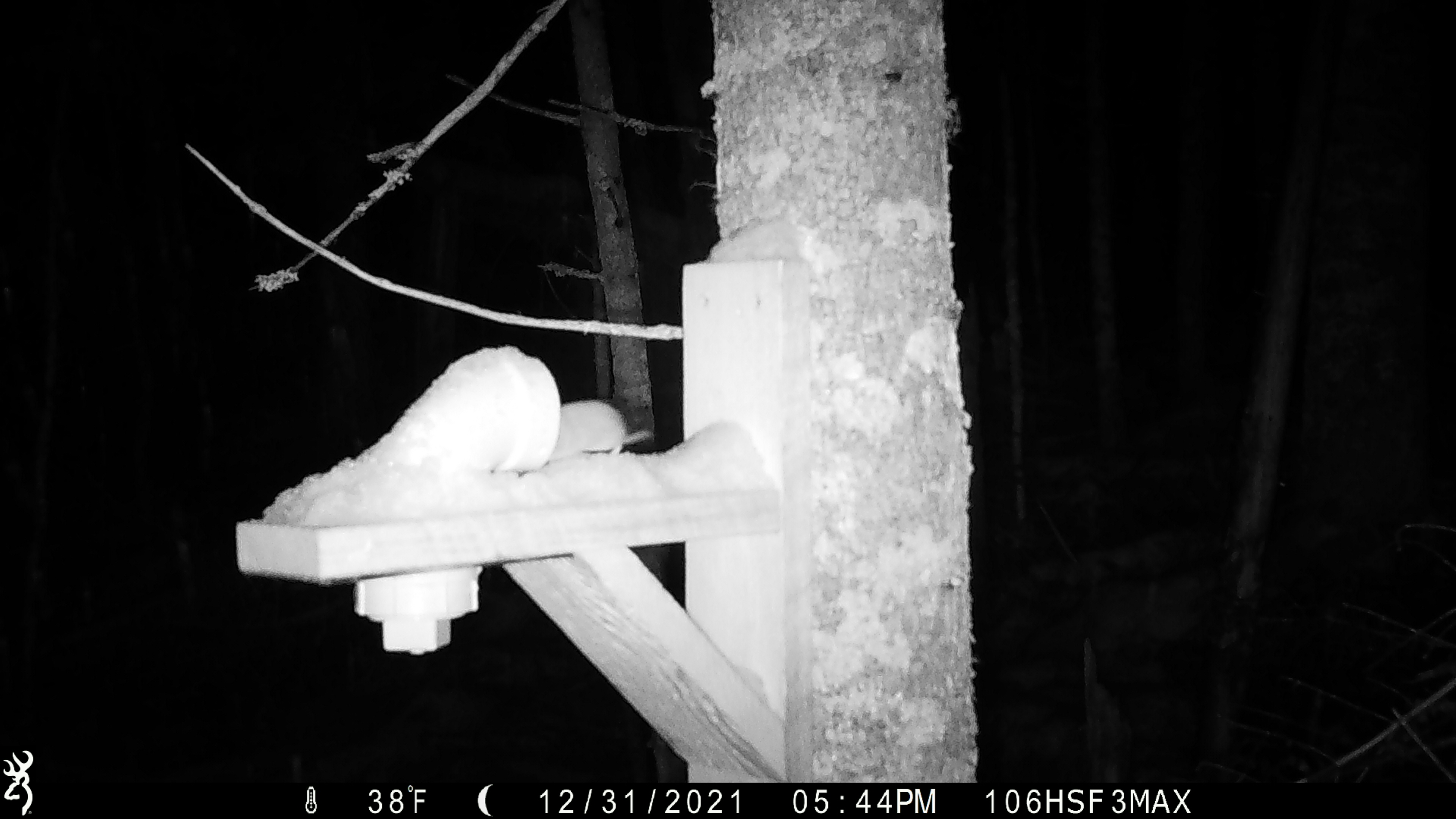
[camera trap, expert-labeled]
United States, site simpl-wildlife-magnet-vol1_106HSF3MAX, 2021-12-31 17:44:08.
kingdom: Animalia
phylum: Chordata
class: Mammalia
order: Rodentia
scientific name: Rodentia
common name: mouse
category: mouse sp.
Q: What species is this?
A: Mouse sp. (mouse) (Rodentia).